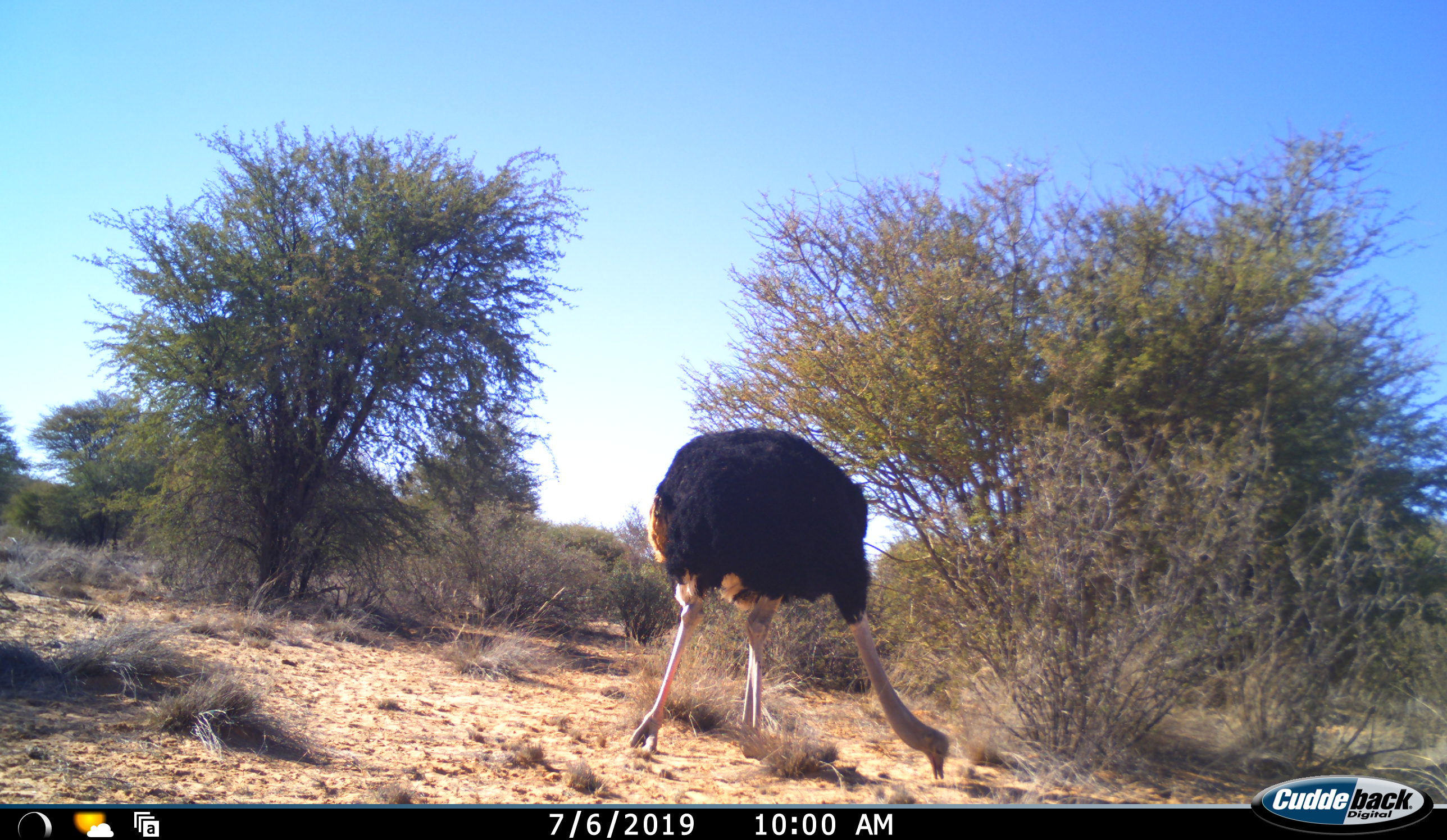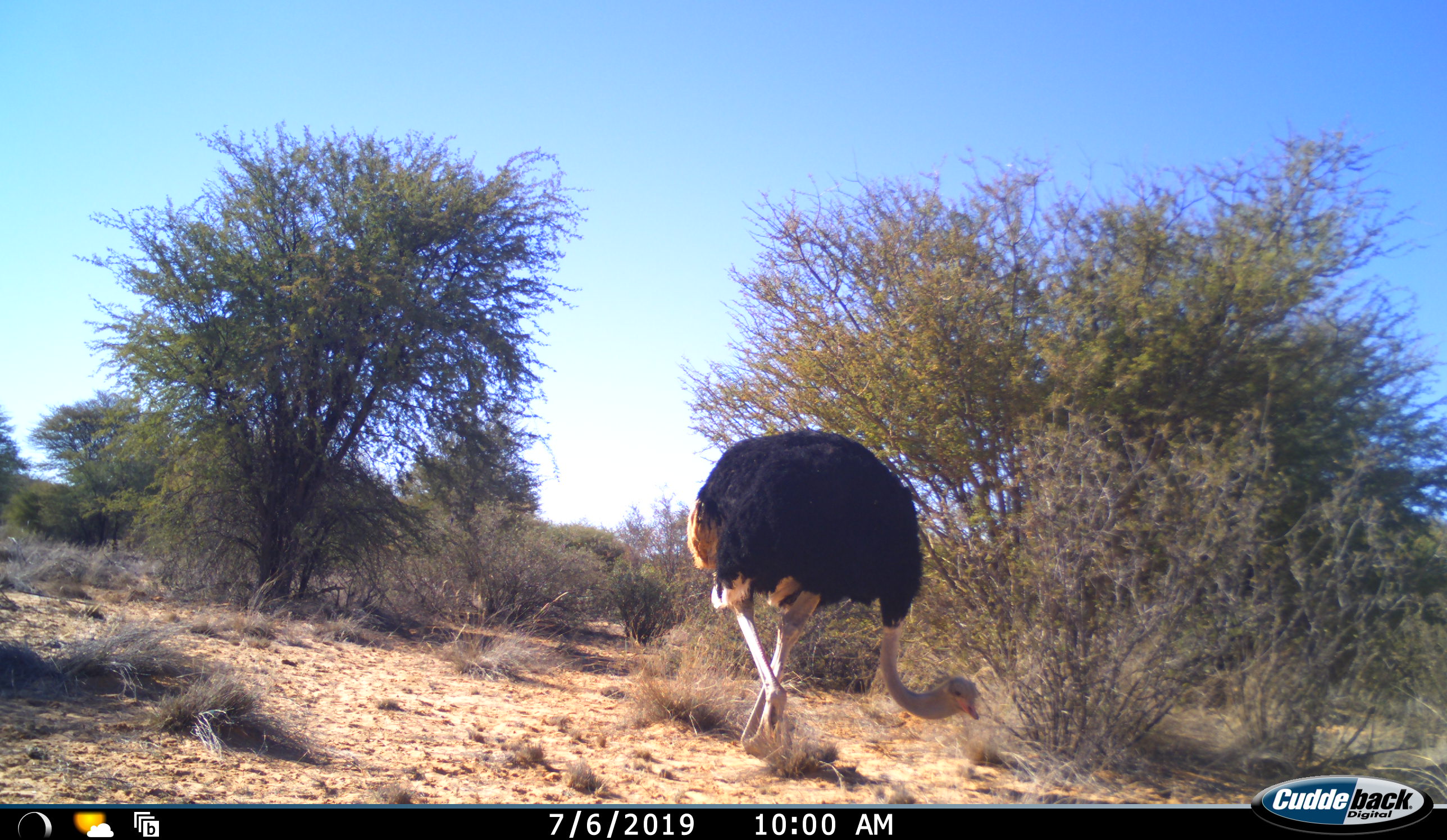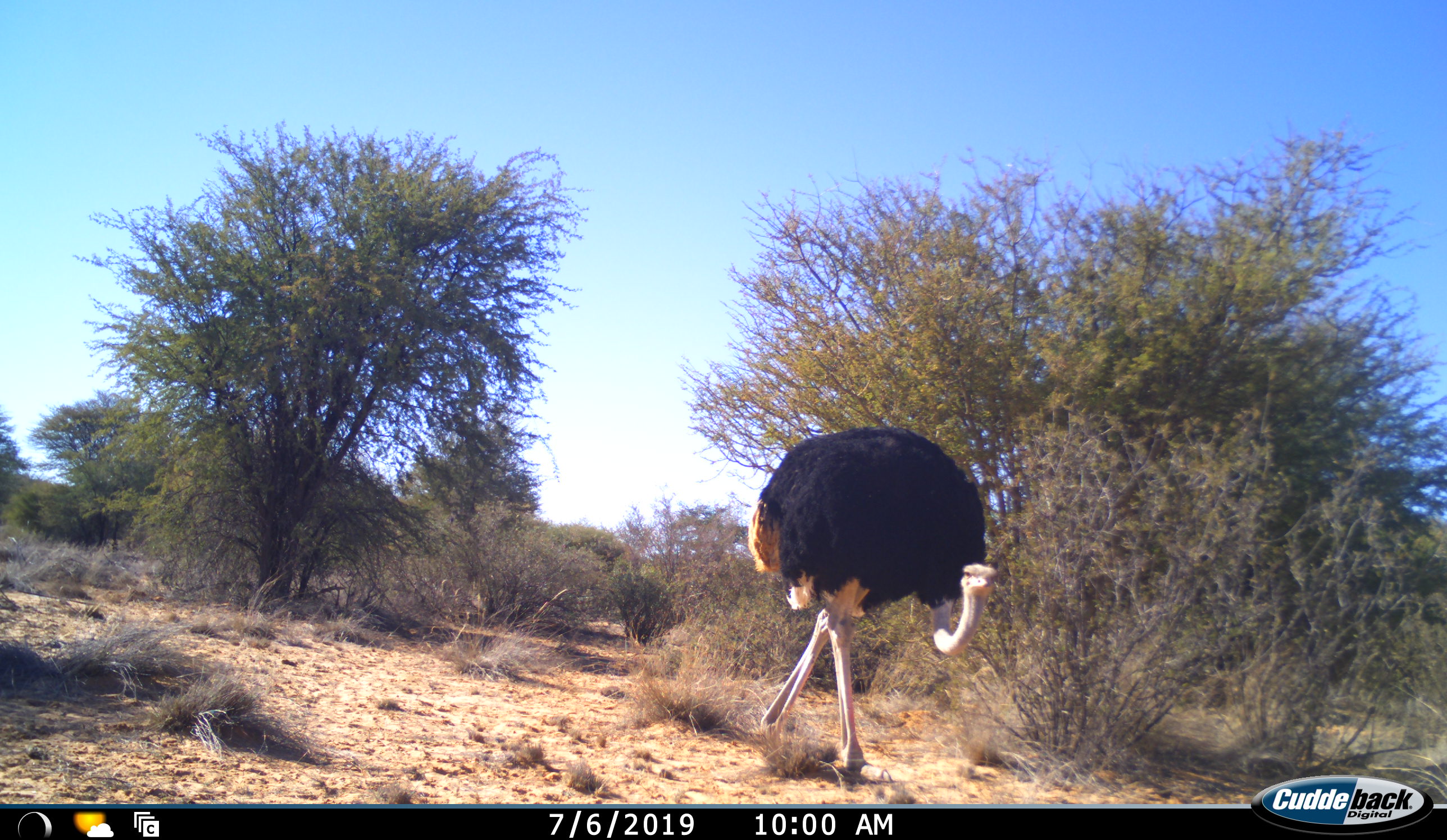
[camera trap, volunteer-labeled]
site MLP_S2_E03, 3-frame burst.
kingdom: Animalia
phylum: Chordata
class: Aves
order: Struthioniformes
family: Struthionidae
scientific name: Struthionidae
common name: ostrich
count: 1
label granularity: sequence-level